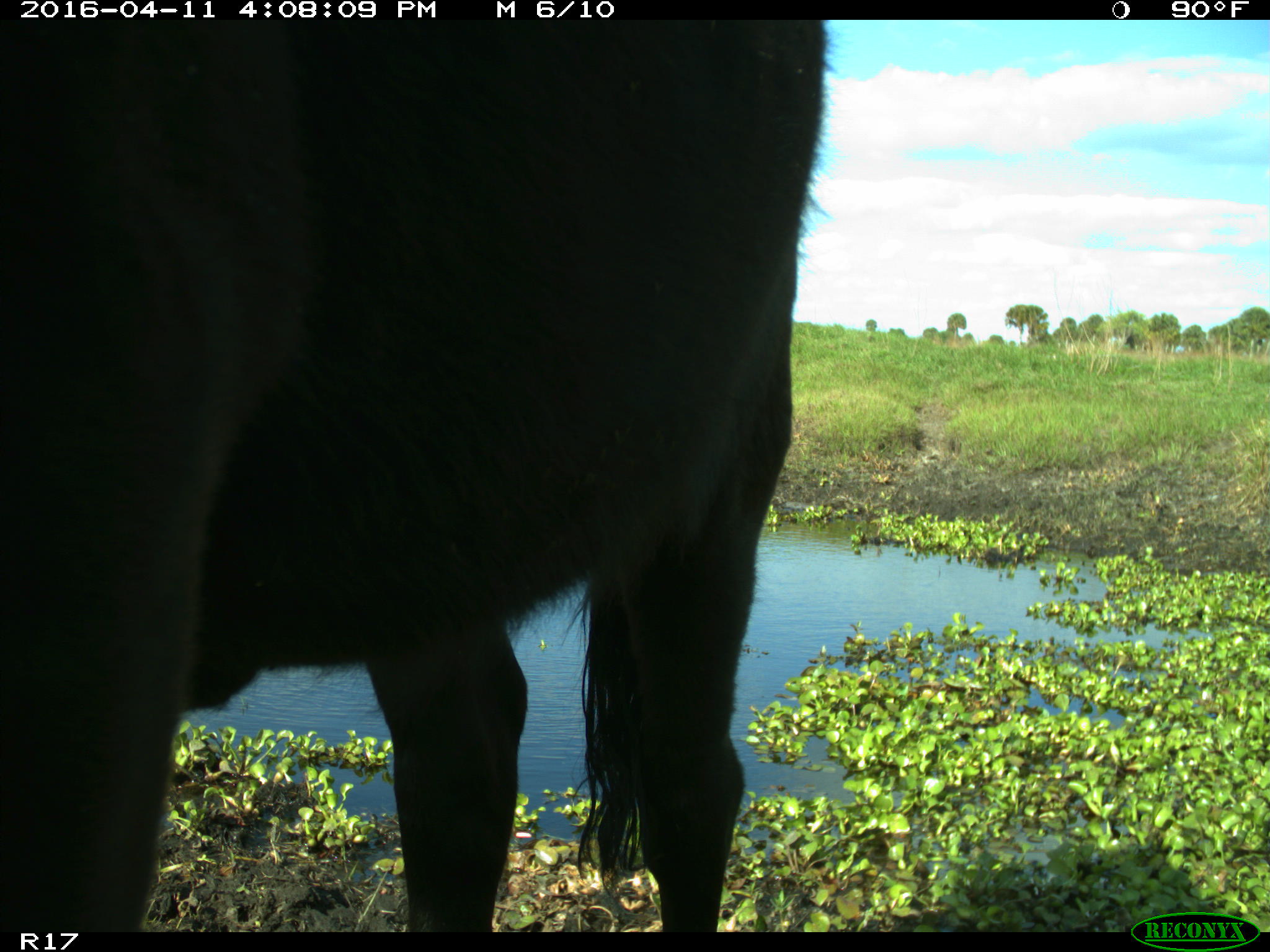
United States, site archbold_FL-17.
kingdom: Animalia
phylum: Chordata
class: Mammalia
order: Artiodactyla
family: Bovidae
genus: Bos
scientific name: Bos taurus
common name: domestic cow